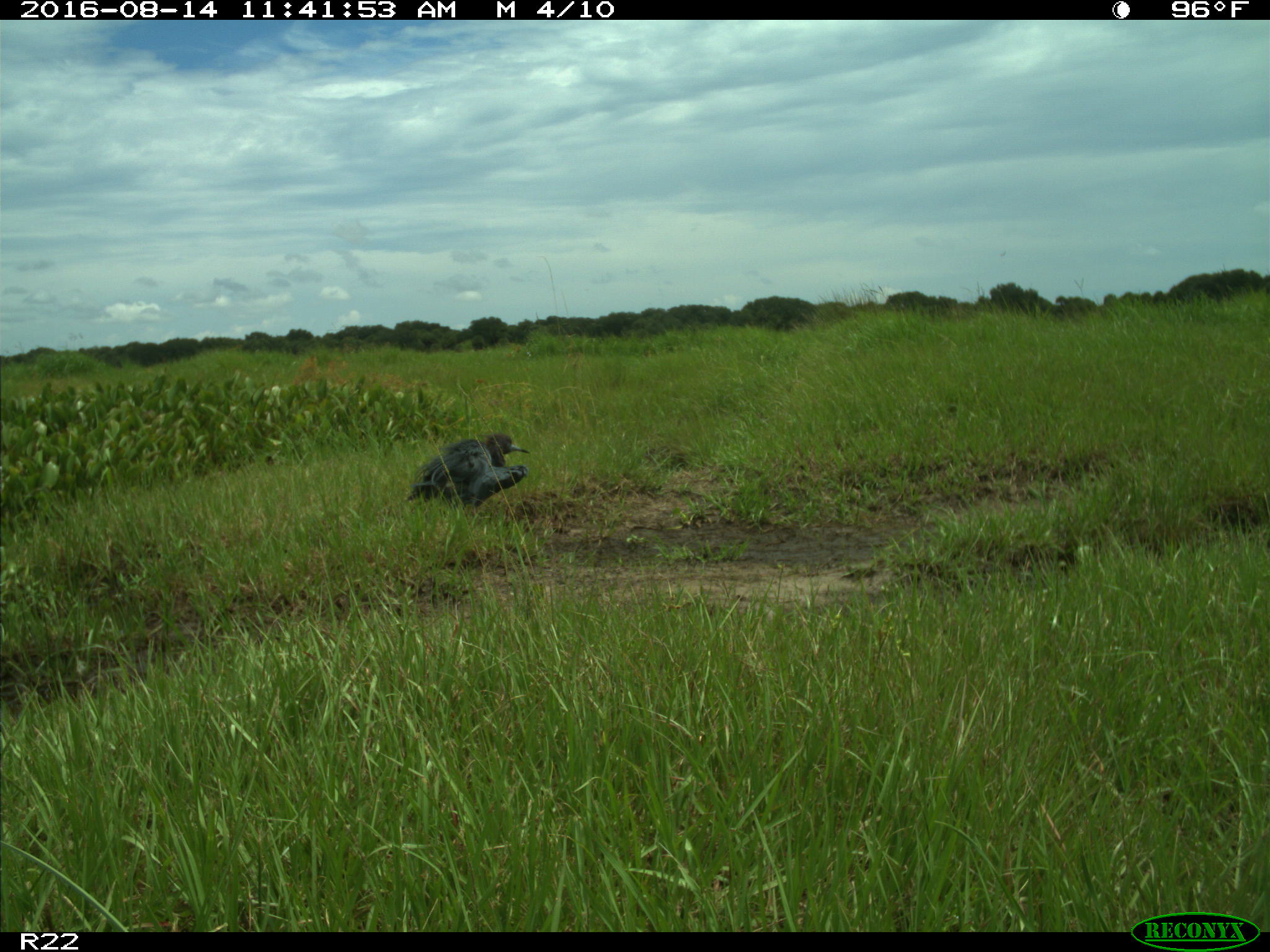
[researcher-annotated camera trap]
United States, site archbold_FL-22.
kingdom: Animalia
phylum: Chordata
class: Aves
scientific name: Aves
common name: birds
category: unidentified bird